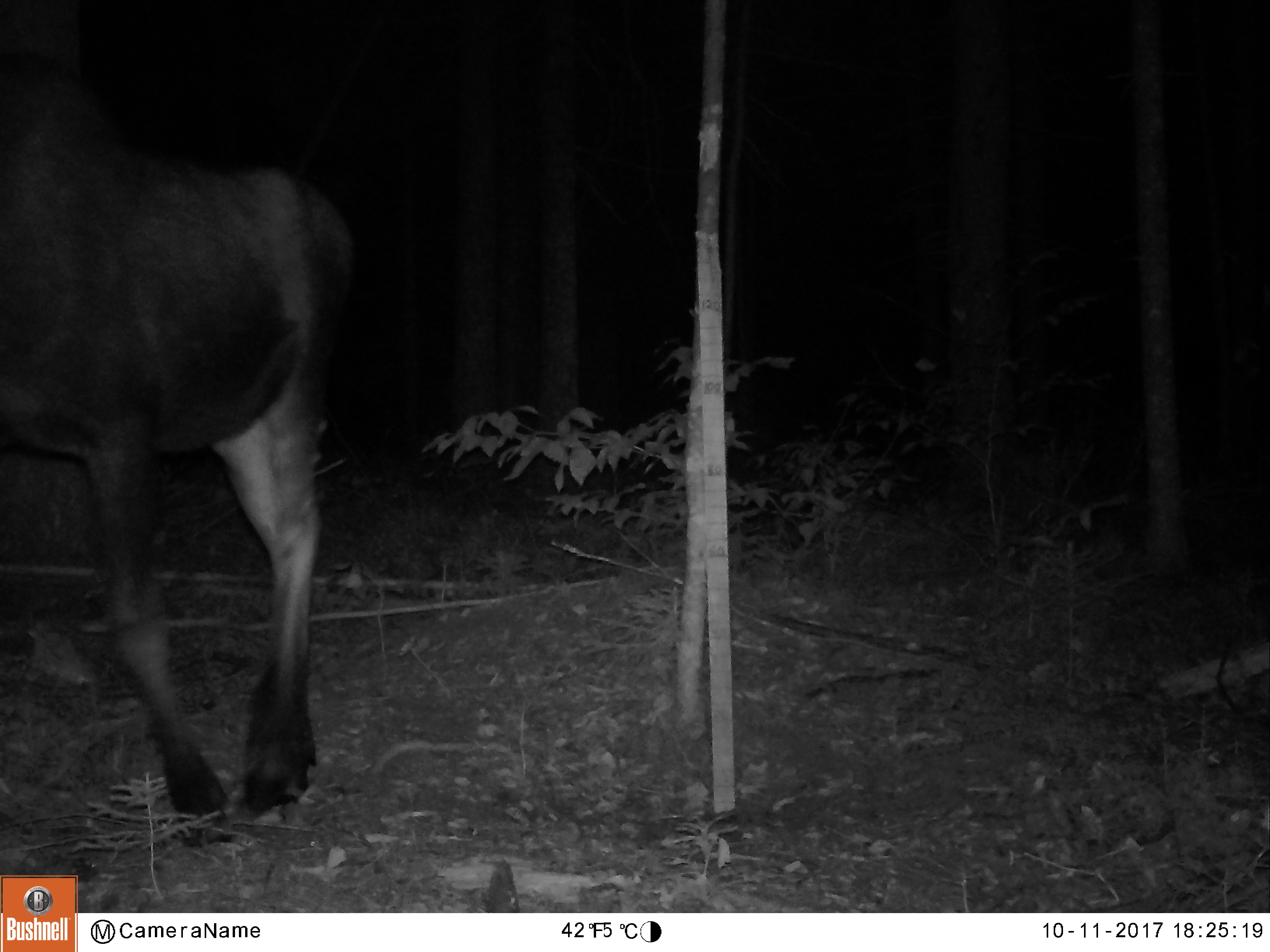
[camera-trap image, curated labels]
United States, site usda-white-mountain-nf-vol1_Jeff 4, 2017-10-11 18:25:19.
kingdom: Animalia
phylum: Chordata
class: Mammalia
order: Artiodactyla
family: Cervidae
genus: Alces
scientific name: Alces alces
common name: moose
Moose (Alces alces).